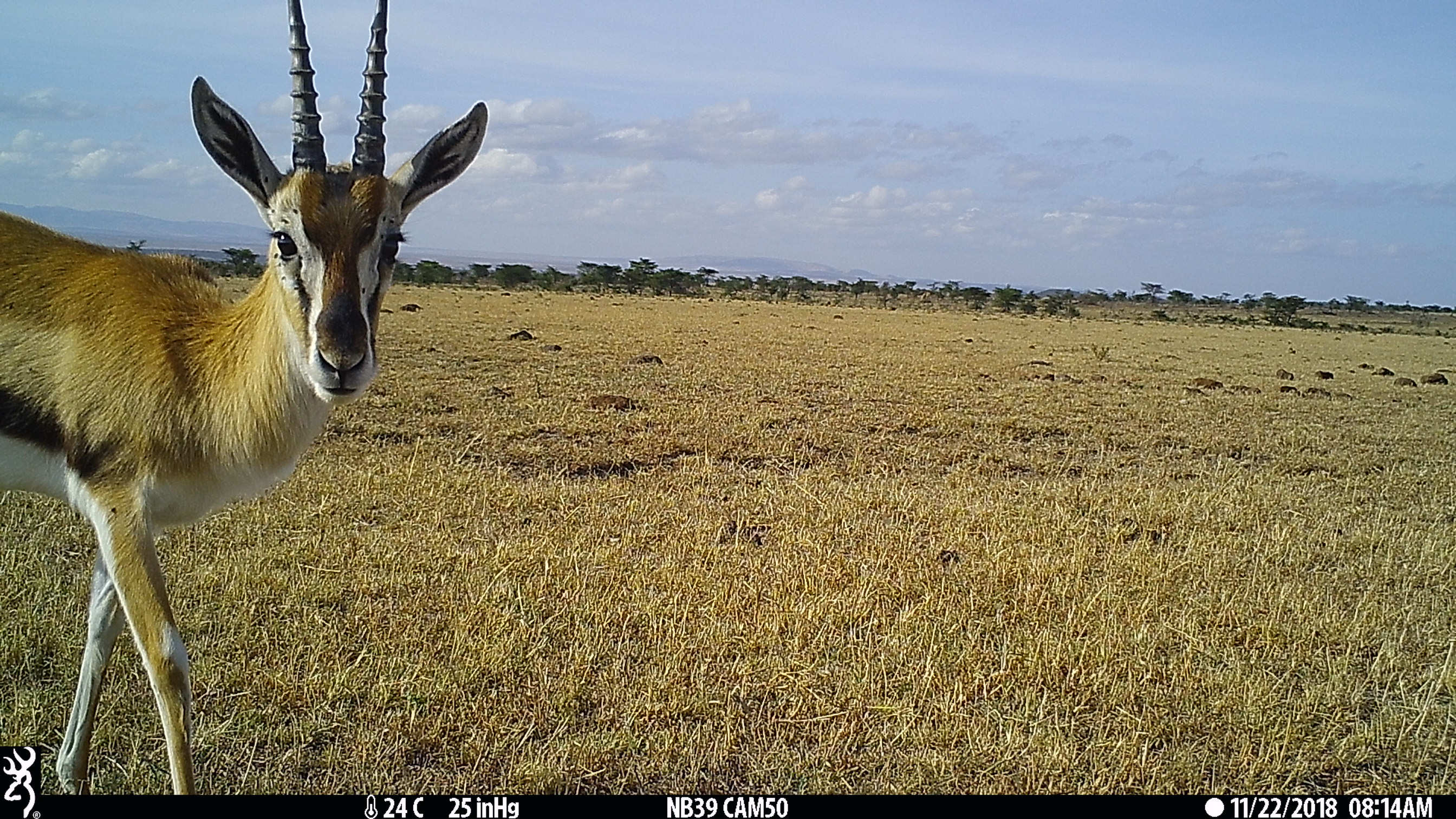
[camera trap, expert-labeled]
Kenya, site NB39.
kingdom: Animalia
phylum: Chordata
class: Mammalia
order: Artiodactyla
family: Bovidae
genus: Eudorcas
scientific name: Eudorcas thomsonii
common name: thomon's gazelle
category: gazelle thomsons